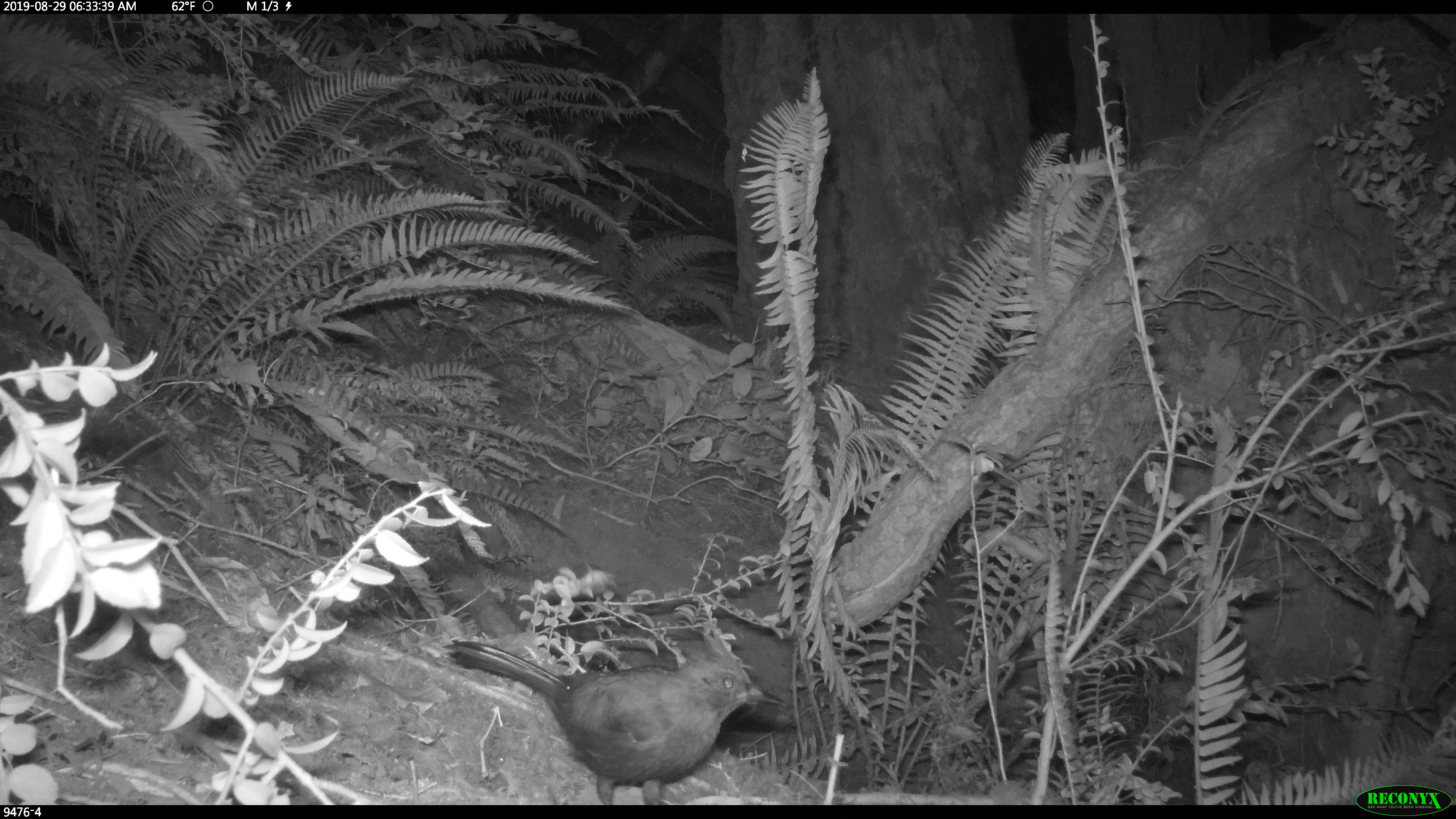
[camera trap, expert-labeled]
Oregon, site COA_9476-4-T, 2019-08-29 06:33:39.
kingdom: Animalia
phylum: Chordata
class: Aves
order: Passeriformes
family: Corvidae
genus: Cyanocitta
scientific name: Cyanocitta stelleri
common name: steller's jay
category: stellers jay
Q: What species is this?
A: Stellers jay (steller's jay) (Cyanocitta stelleri).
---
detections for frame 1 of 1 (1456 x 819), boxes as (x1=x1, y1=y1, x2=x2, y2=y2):
stellers jay: (x1=449, y1=633, x2=786, y2=804)